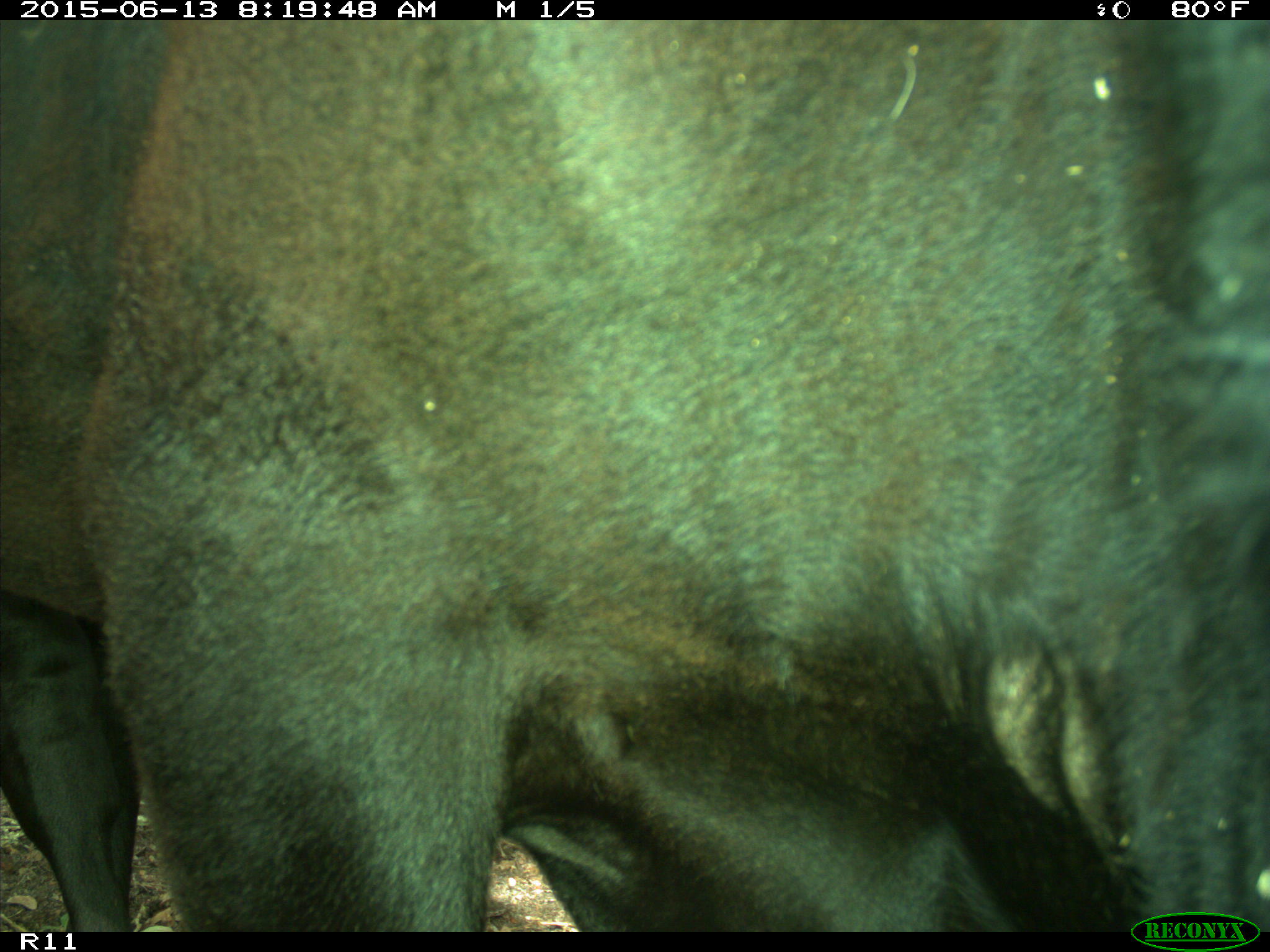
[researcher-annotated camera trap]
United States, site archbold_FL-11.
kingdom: Animalia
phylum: Chordata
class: Mammalia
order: Artiodactyla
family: Bovidae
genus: Bos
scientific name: Bos taurus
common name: domestic cow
Bos taurus (domestic cow).